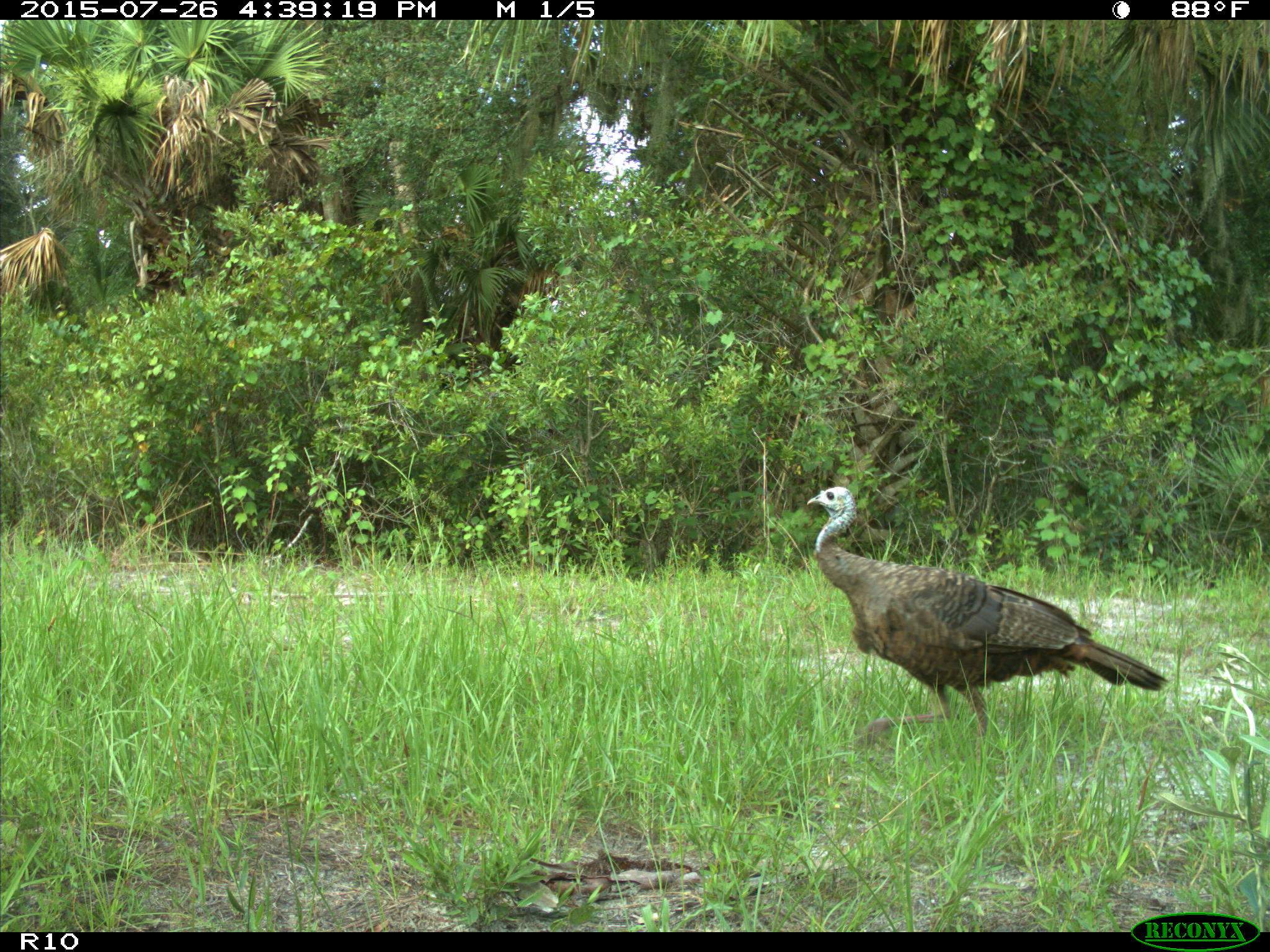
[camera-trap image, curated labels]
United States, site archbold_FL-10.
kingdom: Animalia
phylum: Chordata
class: Aves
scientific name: Aves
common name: birds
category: unidentified bird